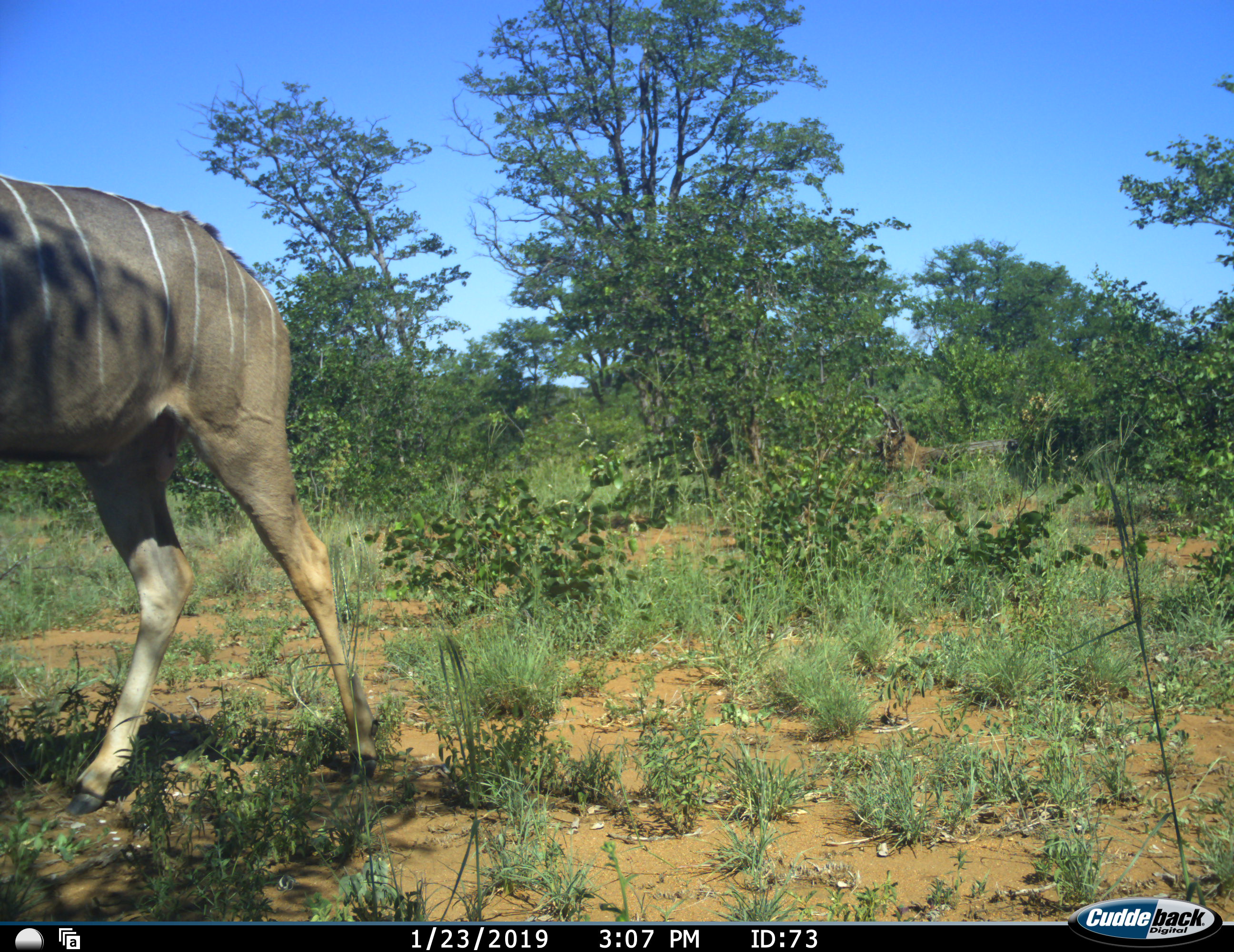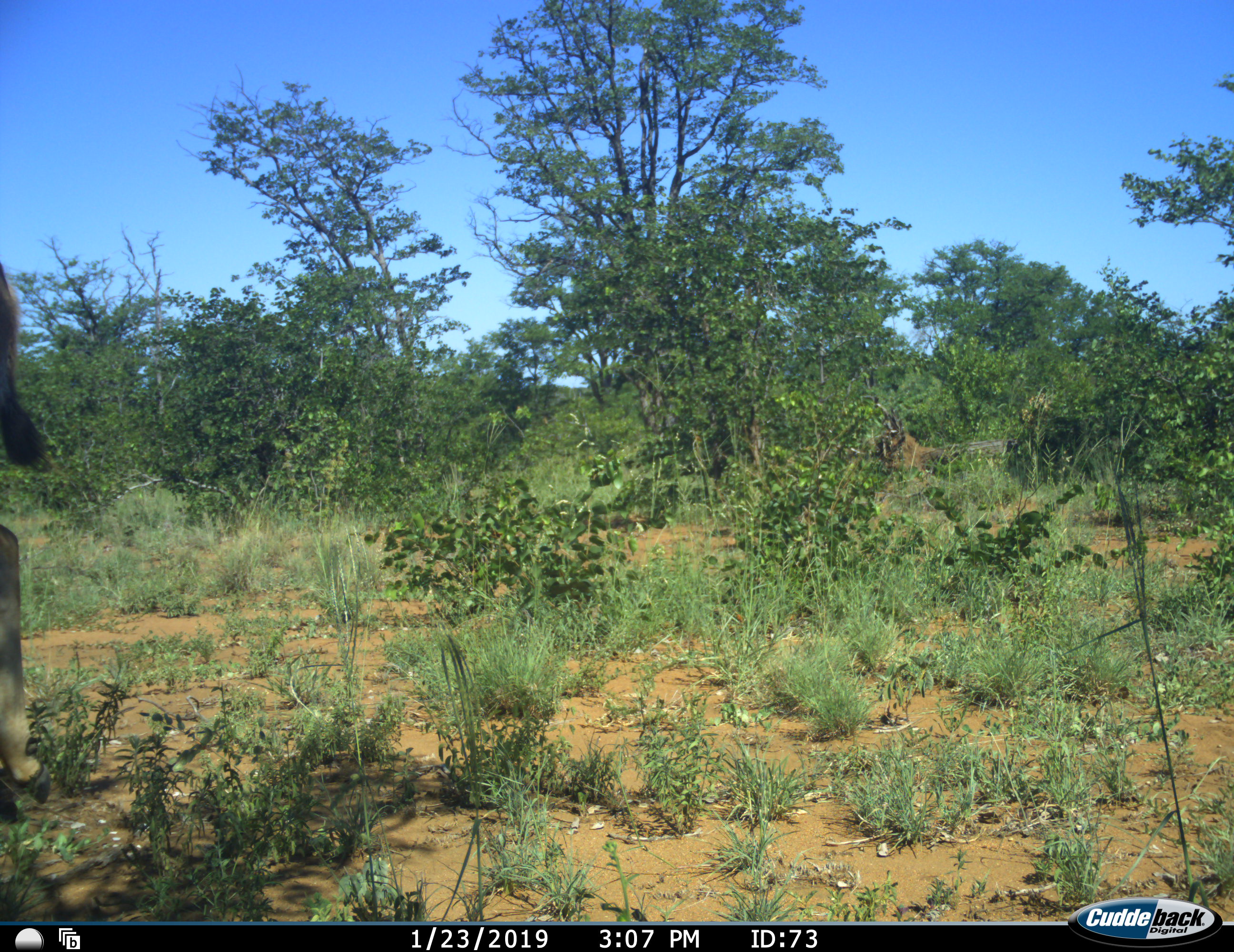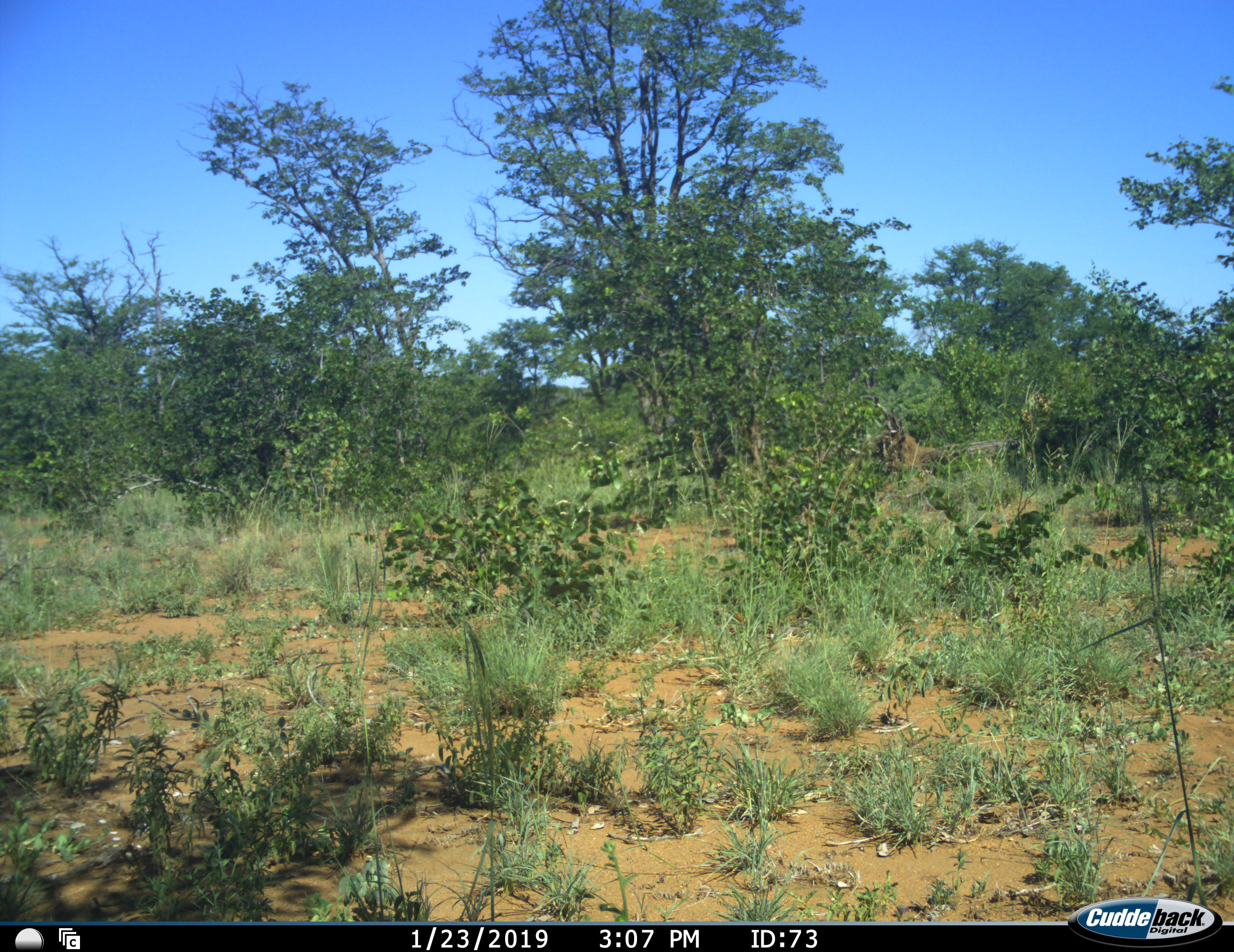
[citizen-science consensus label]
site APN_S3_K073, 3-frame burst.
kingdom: Animalia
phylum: Chordata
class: Mammalia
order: Artiodactyla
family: Bovidae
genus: Tragelaphus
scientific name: Tragelaphus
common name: kudu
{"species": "kudu (Tragelaphus)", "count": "1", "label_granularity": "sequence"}